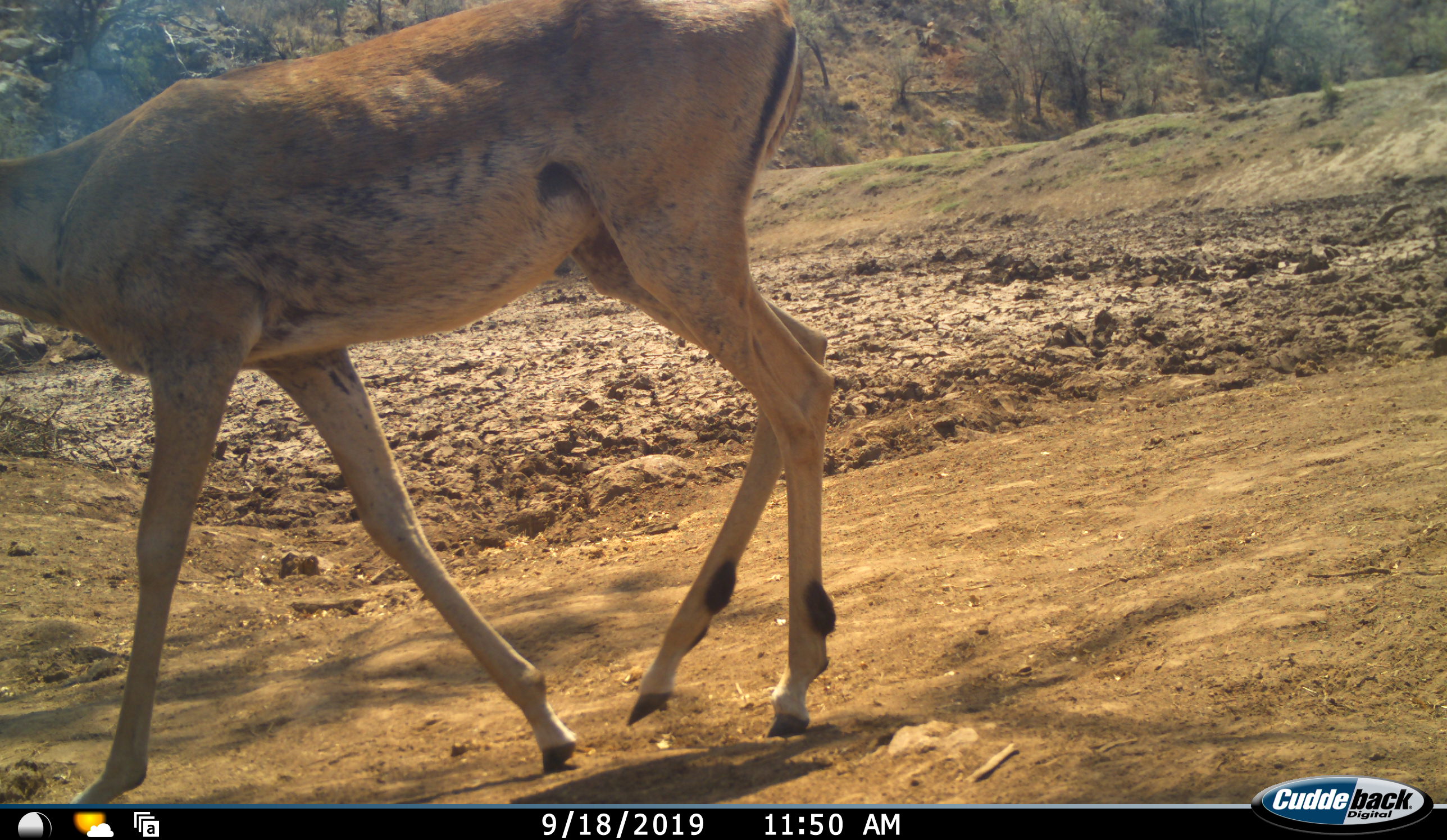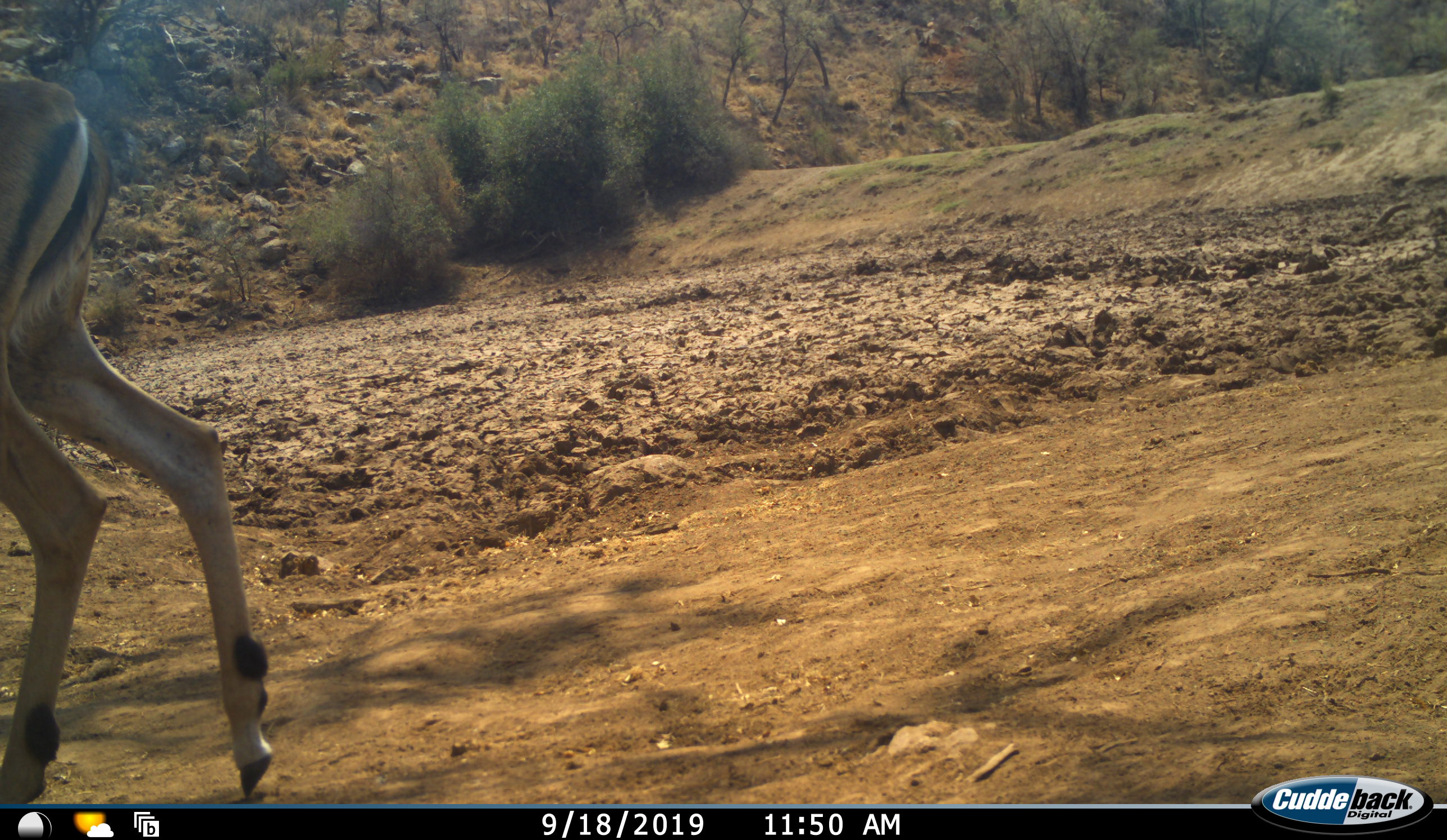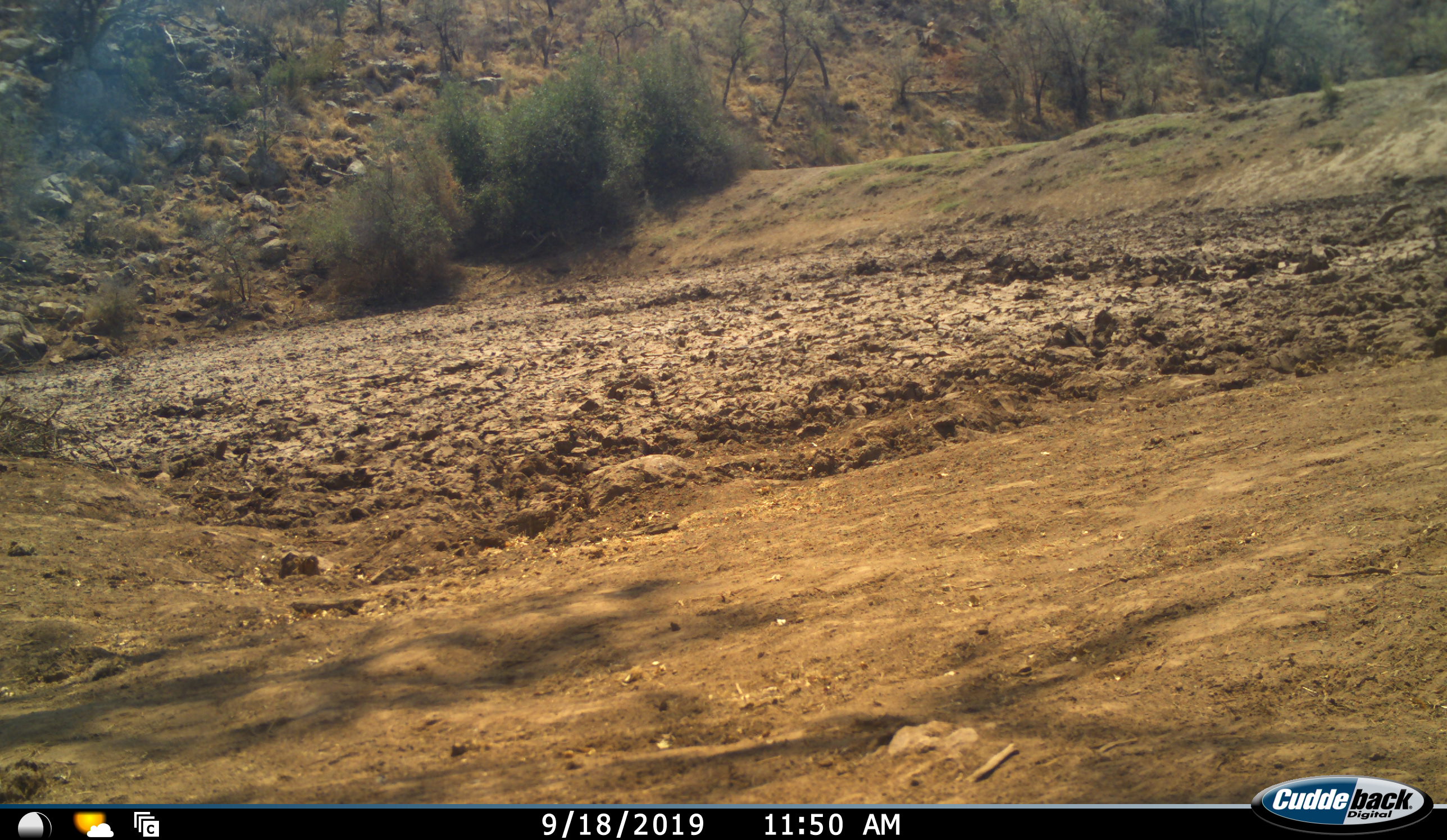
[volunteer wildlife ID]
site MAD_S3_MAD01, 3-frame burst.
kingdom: Animalia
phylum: Chordata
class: Mammalia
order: Artiodactyla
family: Bovidae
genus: Aepyceros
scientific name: Aepyceros melampus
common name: impala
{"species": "impala (Aepyceros melampus)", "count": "1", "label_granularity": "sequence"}